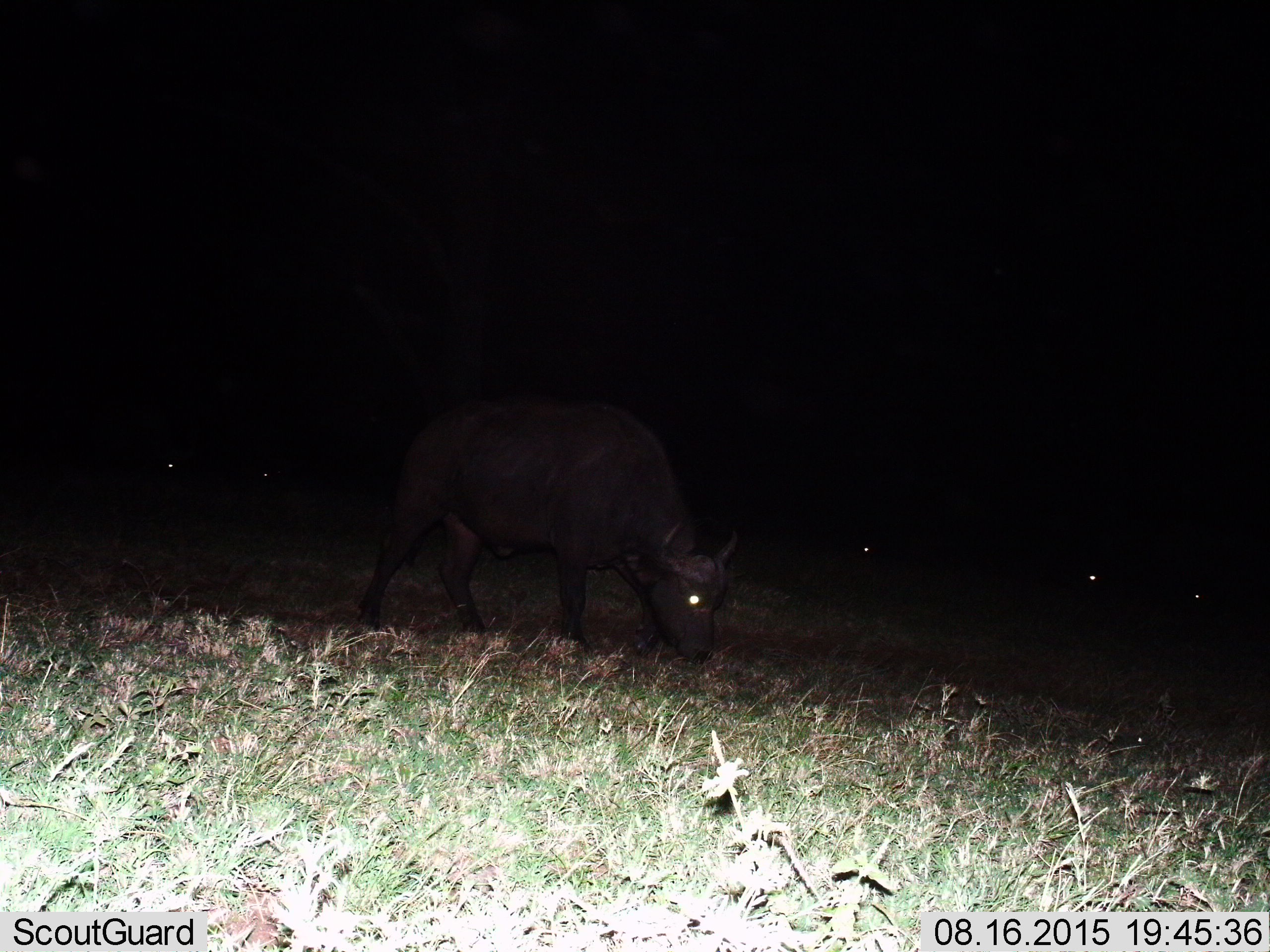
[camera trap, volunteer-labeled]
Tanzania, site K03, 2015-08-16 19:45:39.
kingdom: Animalia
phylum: Chordata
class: Mammalia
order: Artiodactyla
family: Bovidae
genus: Syncerus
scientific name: Syncerus caffer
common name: cape buffalo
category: buffalo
Buffalo (cape buffalo) (Syncerus caffer), count 3. Behavior (volunteer vote fractions): standing 17%, resting 0%, moving 33%, interacting 0%. Young present (vote fraction): 0%. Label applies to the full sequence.